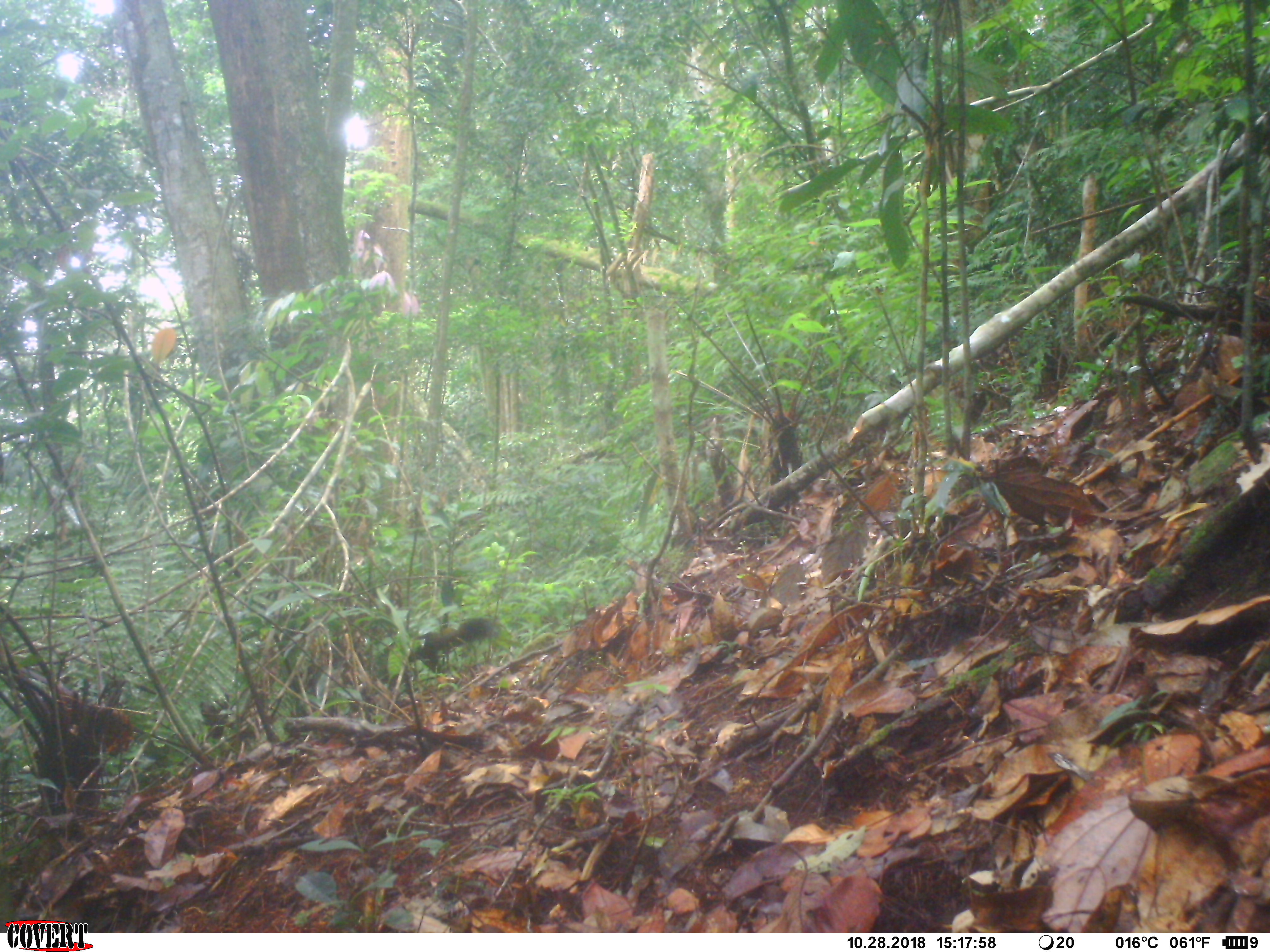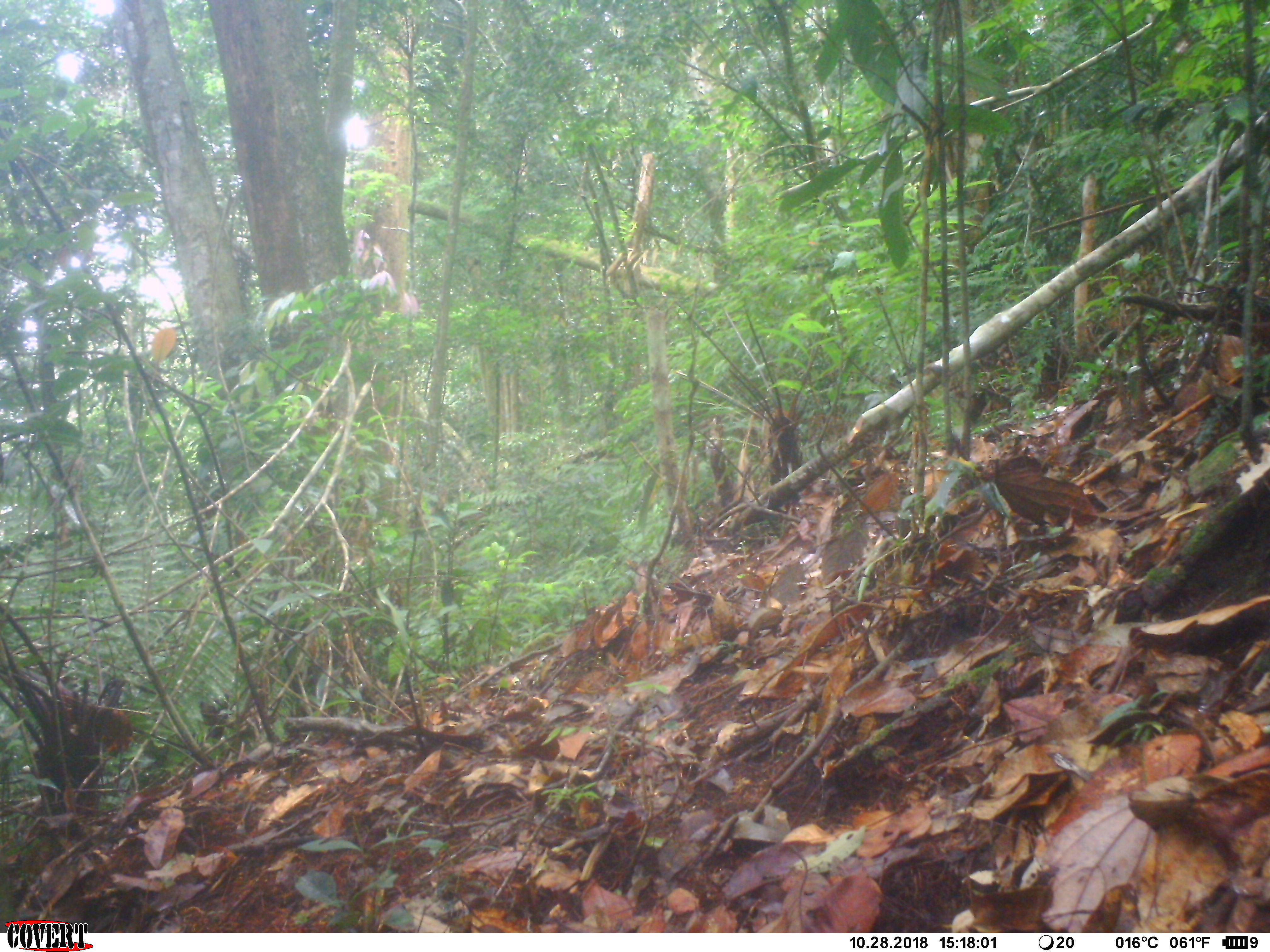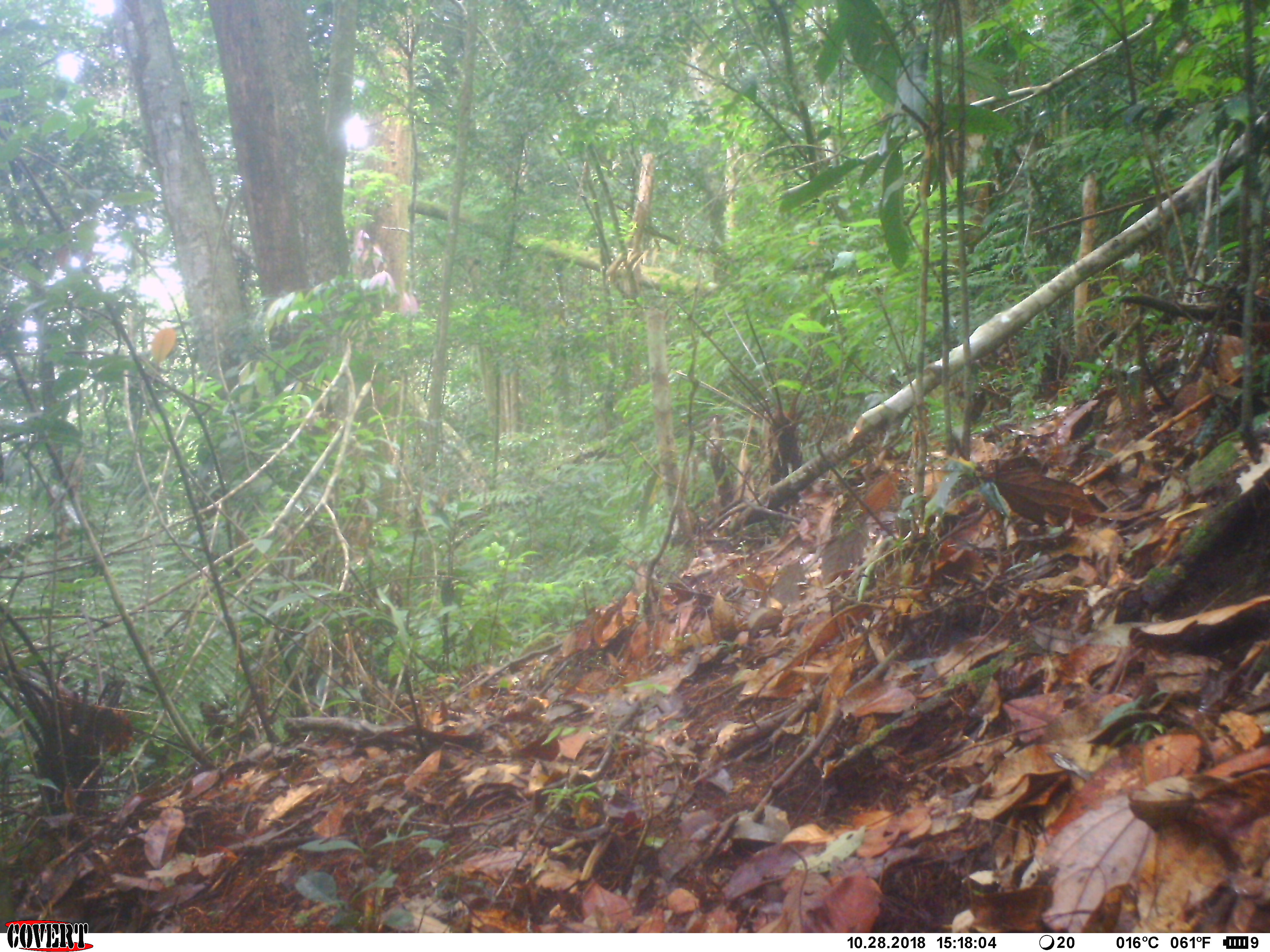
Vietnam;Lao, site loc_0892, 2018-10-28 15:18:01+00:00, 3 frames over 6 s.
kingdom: Animalia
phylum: Chordata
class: Mammalia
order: Rodentia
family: Sciuridae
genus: Sciurus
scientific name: Sciurus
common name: squirrel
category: unidentified squirrel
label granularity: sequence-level